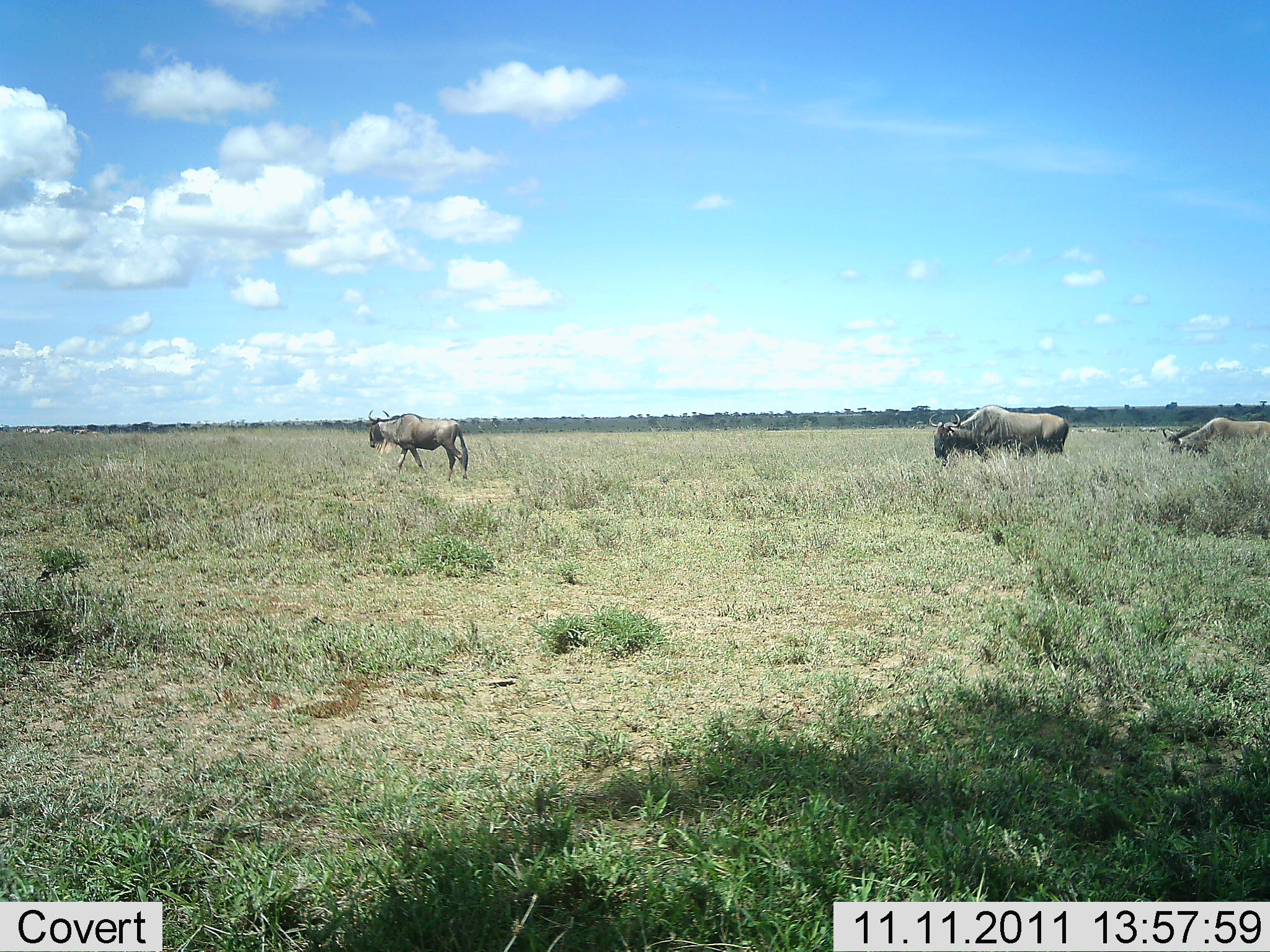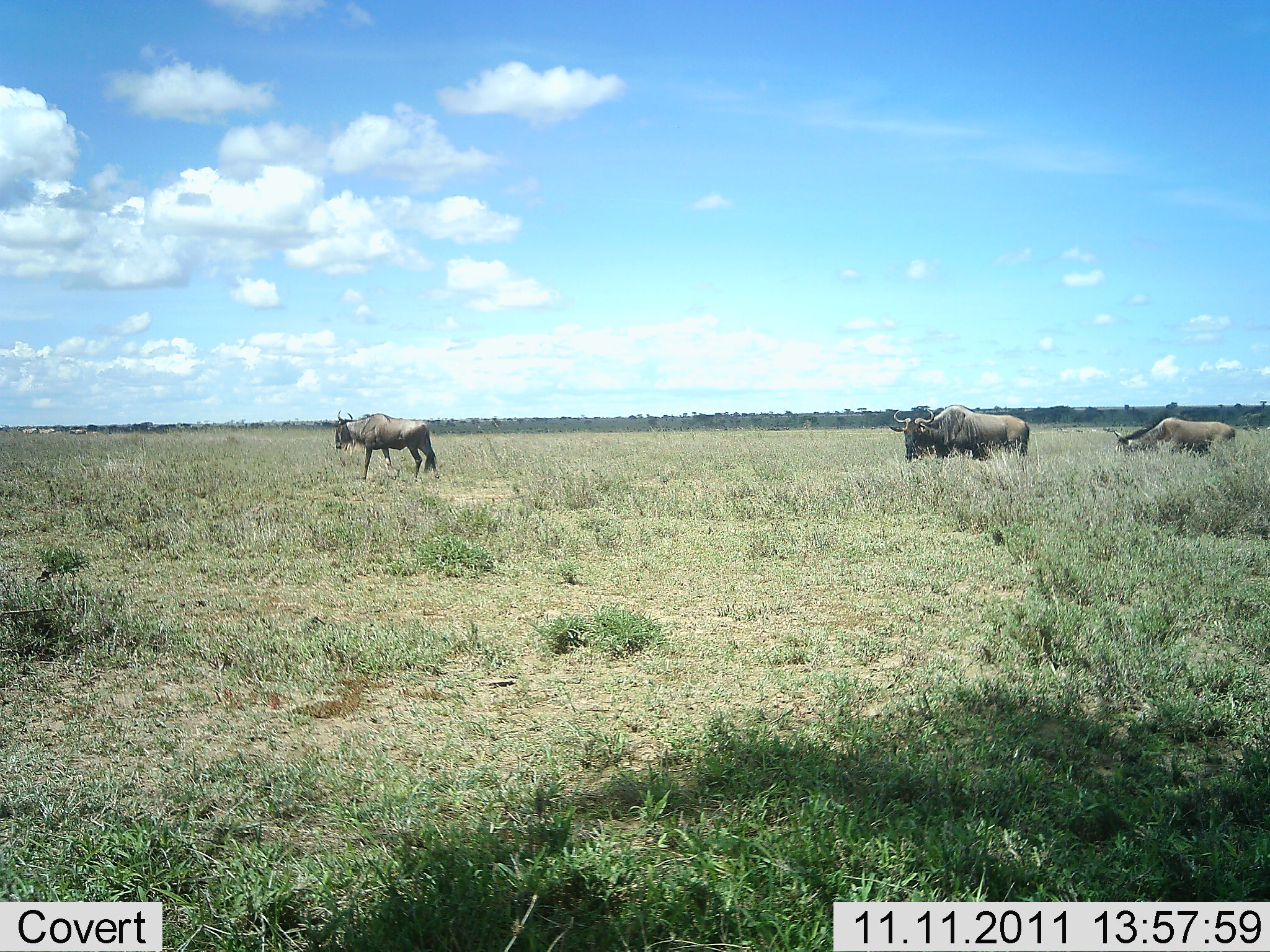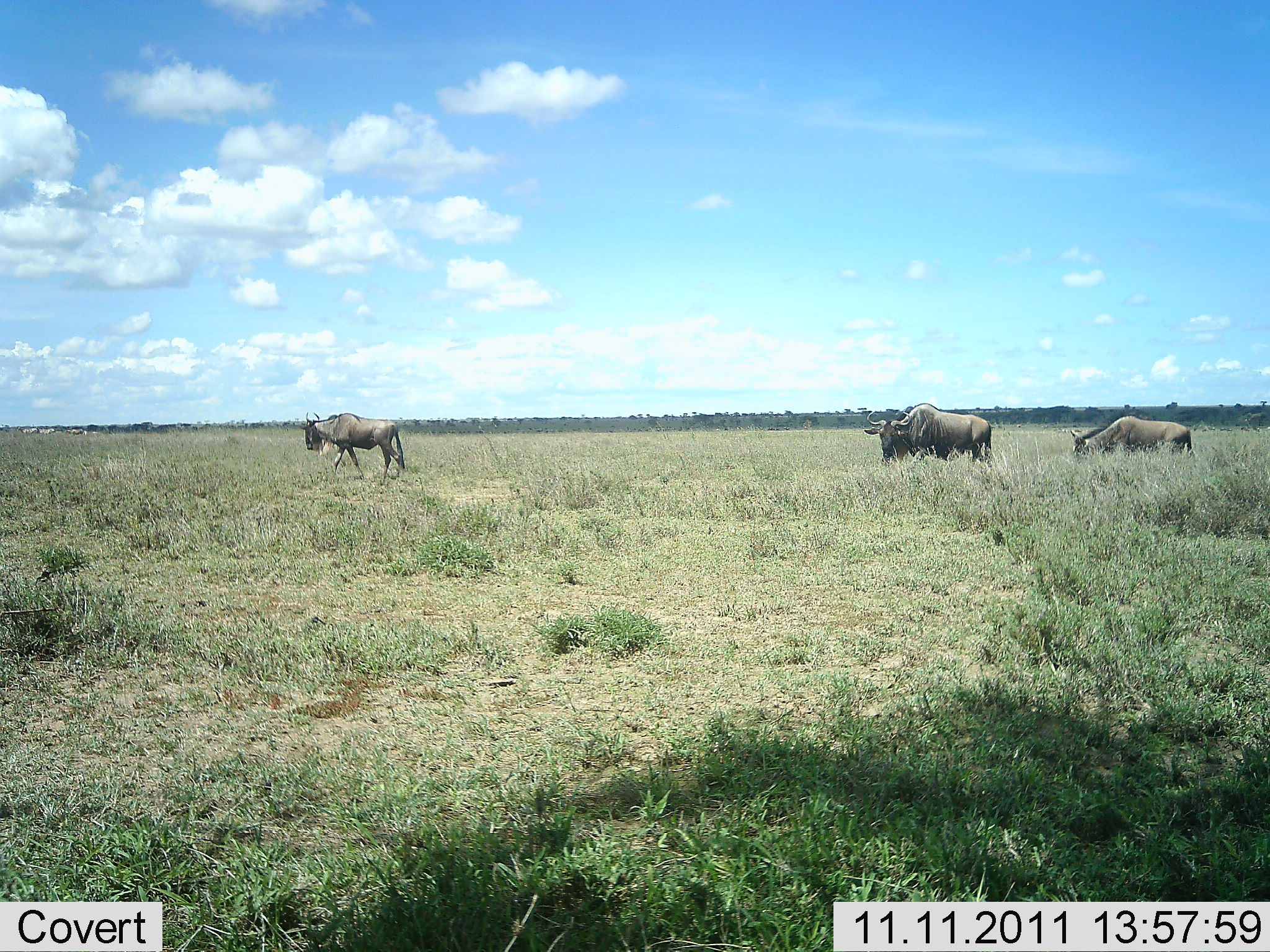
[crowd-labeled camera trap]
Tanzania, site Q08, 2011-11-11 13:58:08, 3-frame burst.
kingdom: Animalia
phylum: Chordata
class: Mammalia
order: Artiodactyla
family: Bovidae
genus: Connochaetes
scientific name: Connochaetes taurinus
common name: blue wildebeest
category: wildebeest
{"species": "wildebeest (blue wildebeest) (Connochaetes taurinus)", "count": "3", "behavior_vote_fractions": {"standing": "8%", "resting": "0%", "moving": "92%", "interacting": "0%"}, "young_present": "0%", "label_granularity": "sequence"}